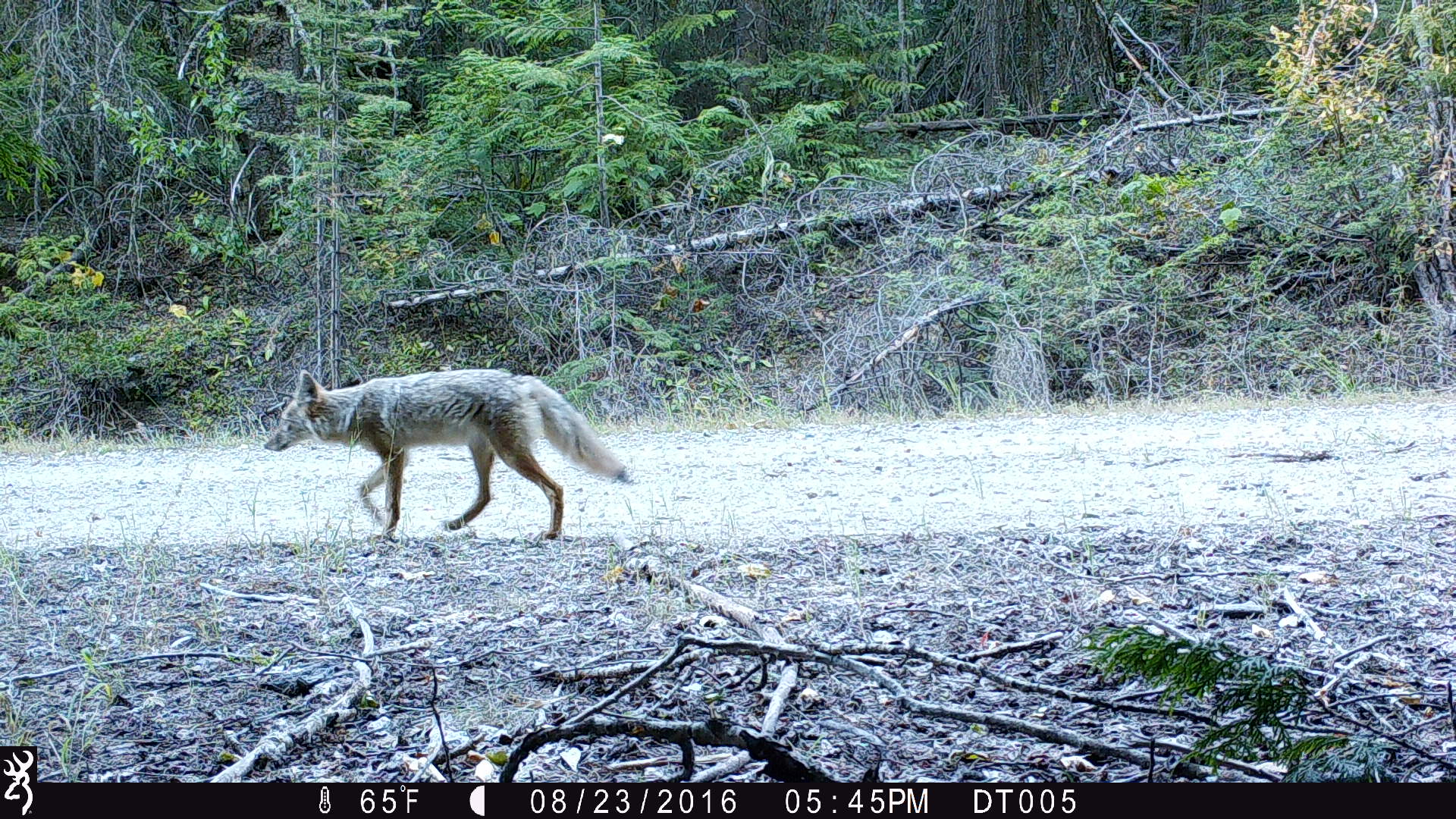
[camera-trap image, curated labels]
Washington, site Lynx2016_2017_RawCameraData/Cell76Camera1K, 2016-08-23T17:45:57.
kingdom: Animalia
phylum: Chordata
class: Mammalia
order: Carnivora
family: Canidae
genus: Canis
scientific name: Canis latrans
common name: coyote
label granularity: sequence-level